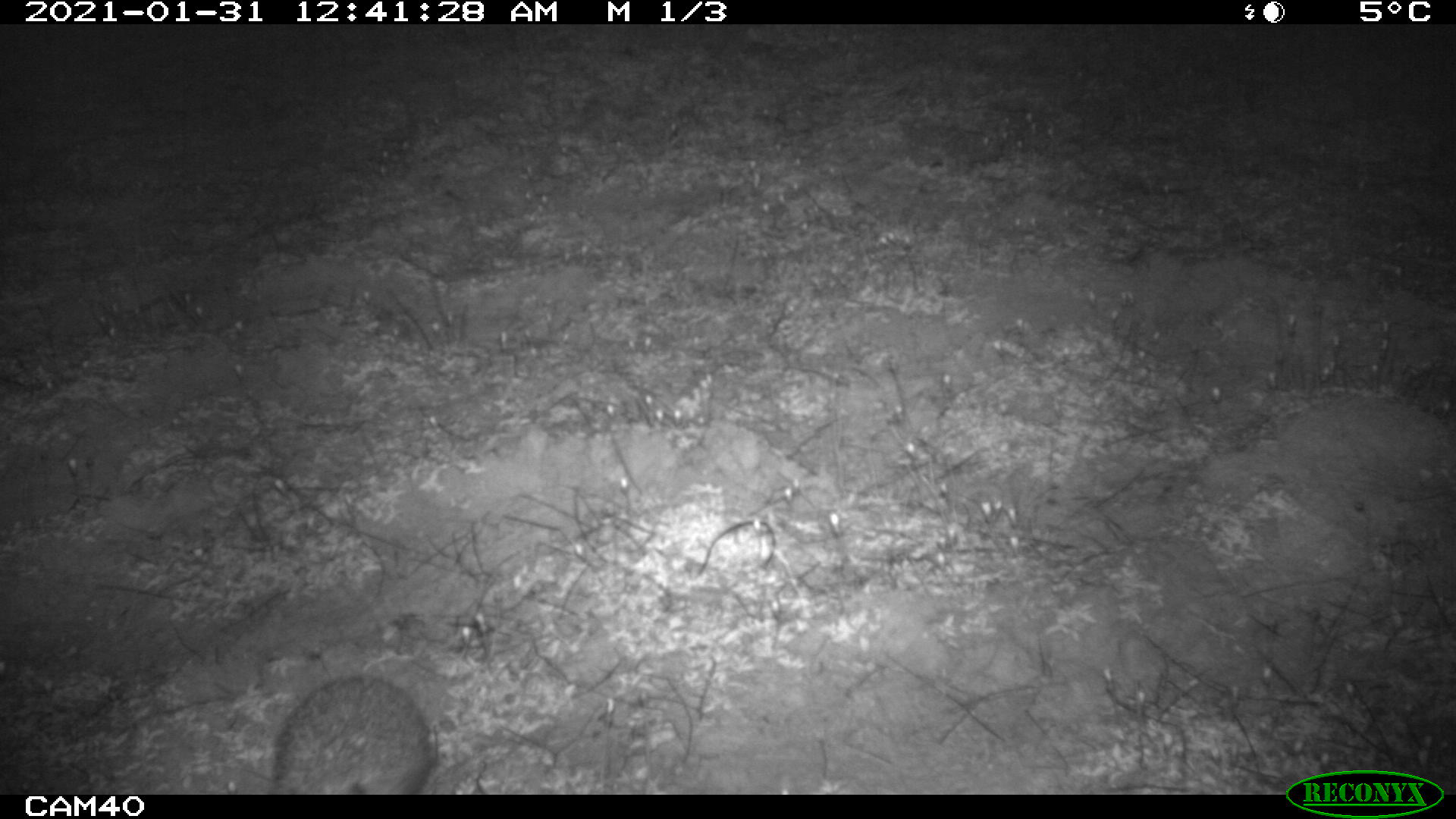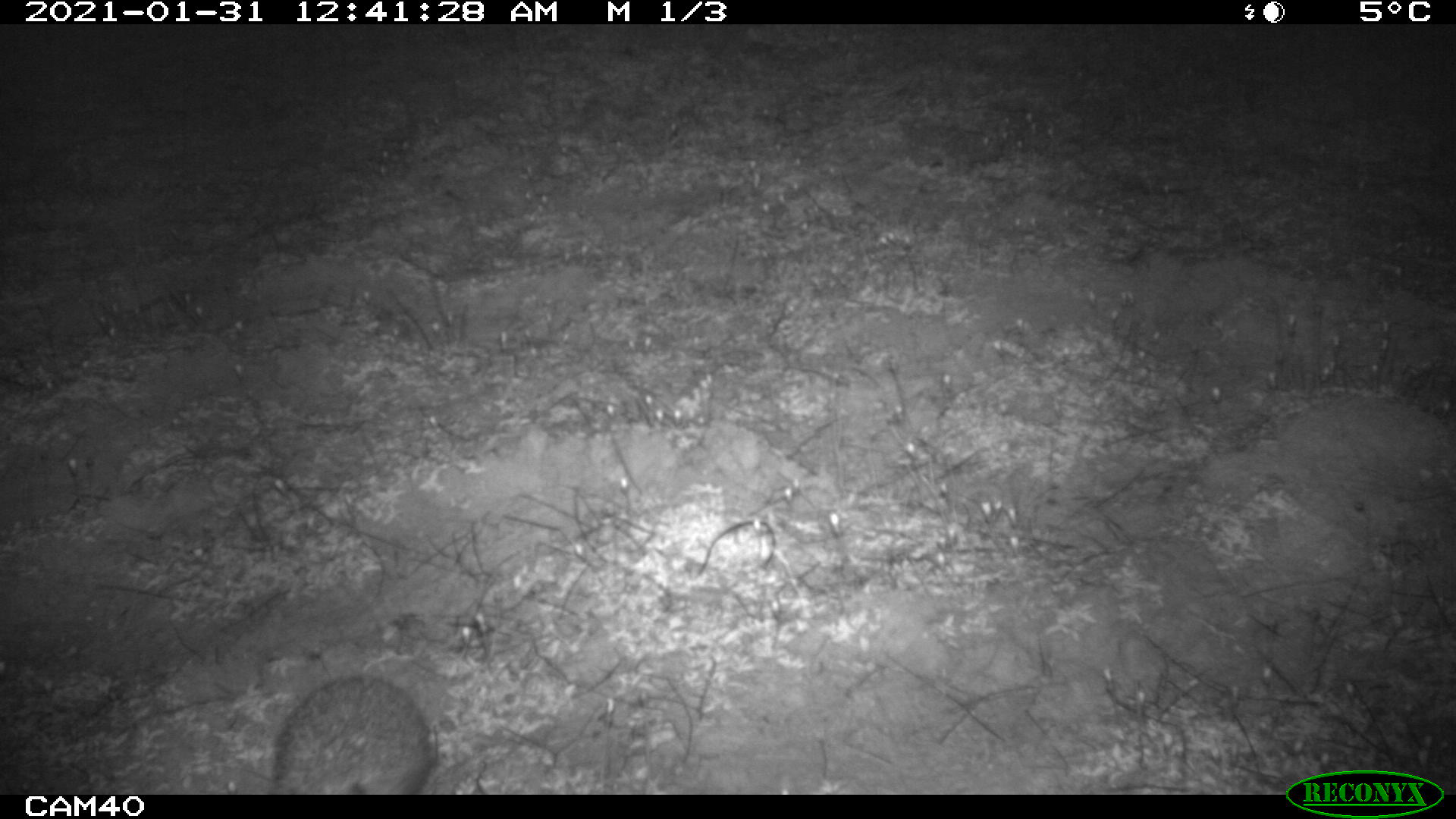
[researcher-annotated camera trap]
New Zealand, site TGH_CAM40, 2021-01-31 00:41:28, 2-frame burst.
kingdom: Animalia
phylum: Chordata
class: Mammalia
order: Eulipotyphla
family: Erinaceidae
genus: Erinaceus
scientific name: Erinaceus europaeus europaeus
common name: european hedgehog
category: hedgehog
Hedgehog (european hedgehog) (Erinaceus europaeus europaeus).